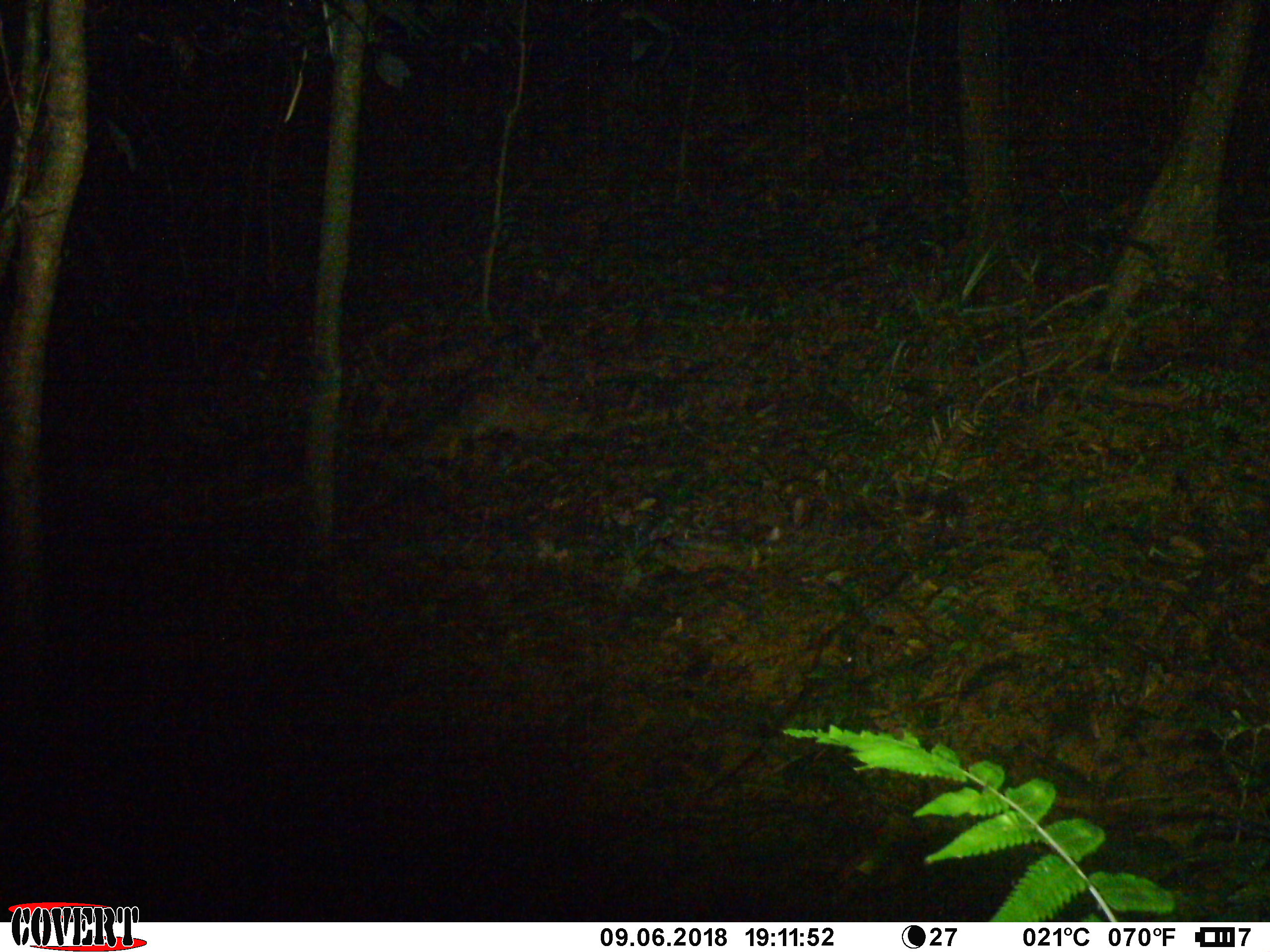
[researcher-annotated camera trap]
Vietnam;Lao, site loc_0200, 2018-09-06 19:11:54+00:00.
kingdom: Animalia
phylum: Chordata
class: Mammalia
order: Carnivora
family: Viverridae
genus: Paradoxurus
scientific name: Paradoxurus hermaphroditus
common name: common palm civet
Common palm civet (Paradoxurus hermaphroditus). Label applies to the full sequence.